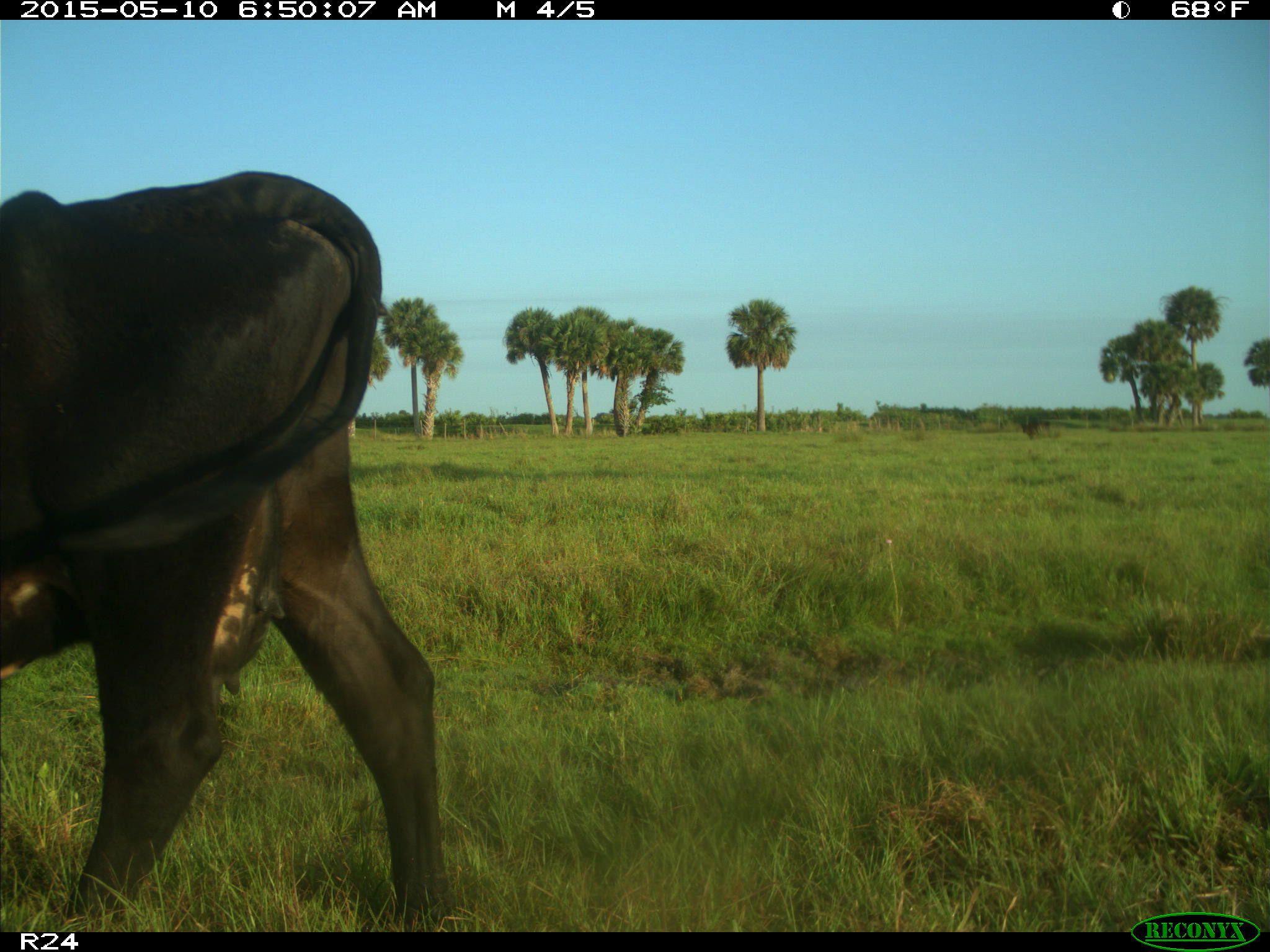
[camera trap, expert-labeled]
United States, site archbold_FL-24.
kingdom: Animalia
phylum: Chordata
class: Mammalia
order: Artiodactyla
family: Bovidae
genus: Bos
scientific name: Bos taurus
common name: domestic cow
Bos taurus (domestic cow).